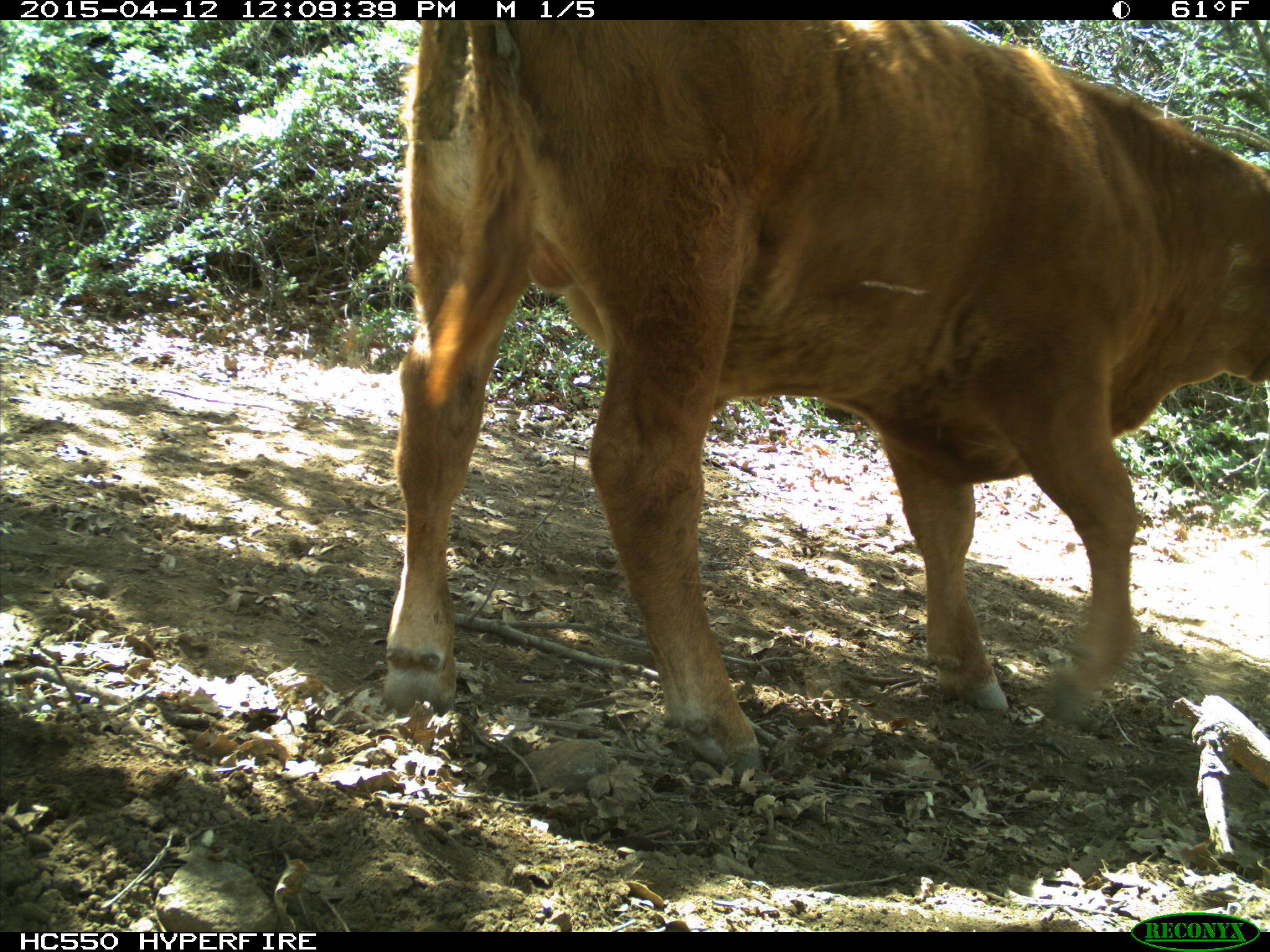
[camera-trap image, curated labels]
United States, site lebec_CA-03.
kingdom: Animalia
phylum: Chordata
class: Mammalia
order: Artiodactyla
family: Bovidae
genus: Bos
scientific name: Bos taurus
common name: domestic cow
Bos taurus (domestic cow).